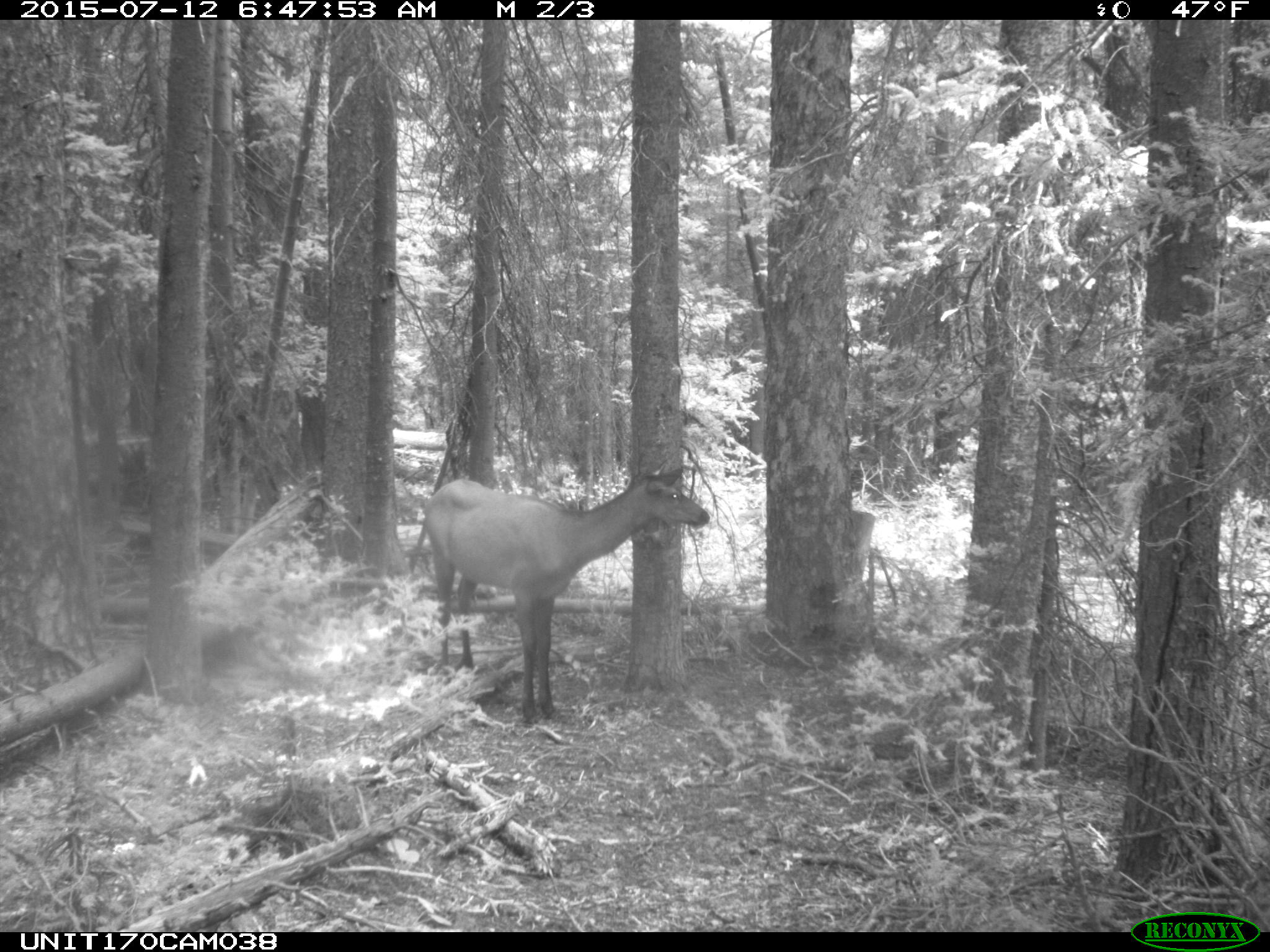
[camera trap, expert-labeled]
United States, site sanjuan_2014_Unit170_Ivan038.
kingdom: Animalia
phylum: Chordata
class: Mammalia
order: Artiodactyla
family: Cervidae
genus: Cervus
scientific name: Cervus elaphus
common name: red deer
Cervus elaphus (red deer).